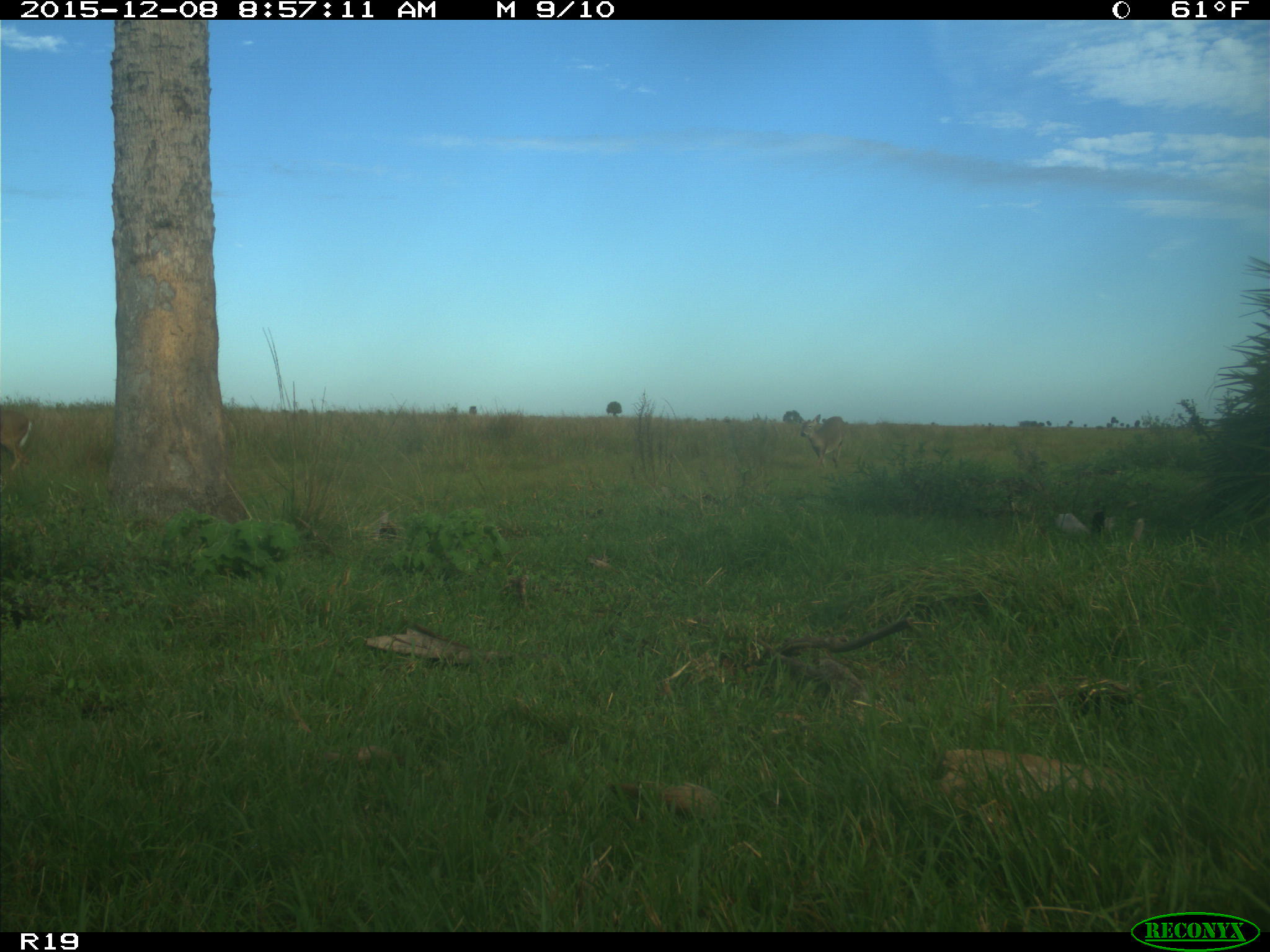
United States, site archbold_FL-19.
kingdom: Animalia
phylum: Chordata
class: Mammalia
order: Artiodactyla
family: Cervidae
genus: Odocoileus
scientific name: Odocoileus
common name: deer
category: unidentified deer